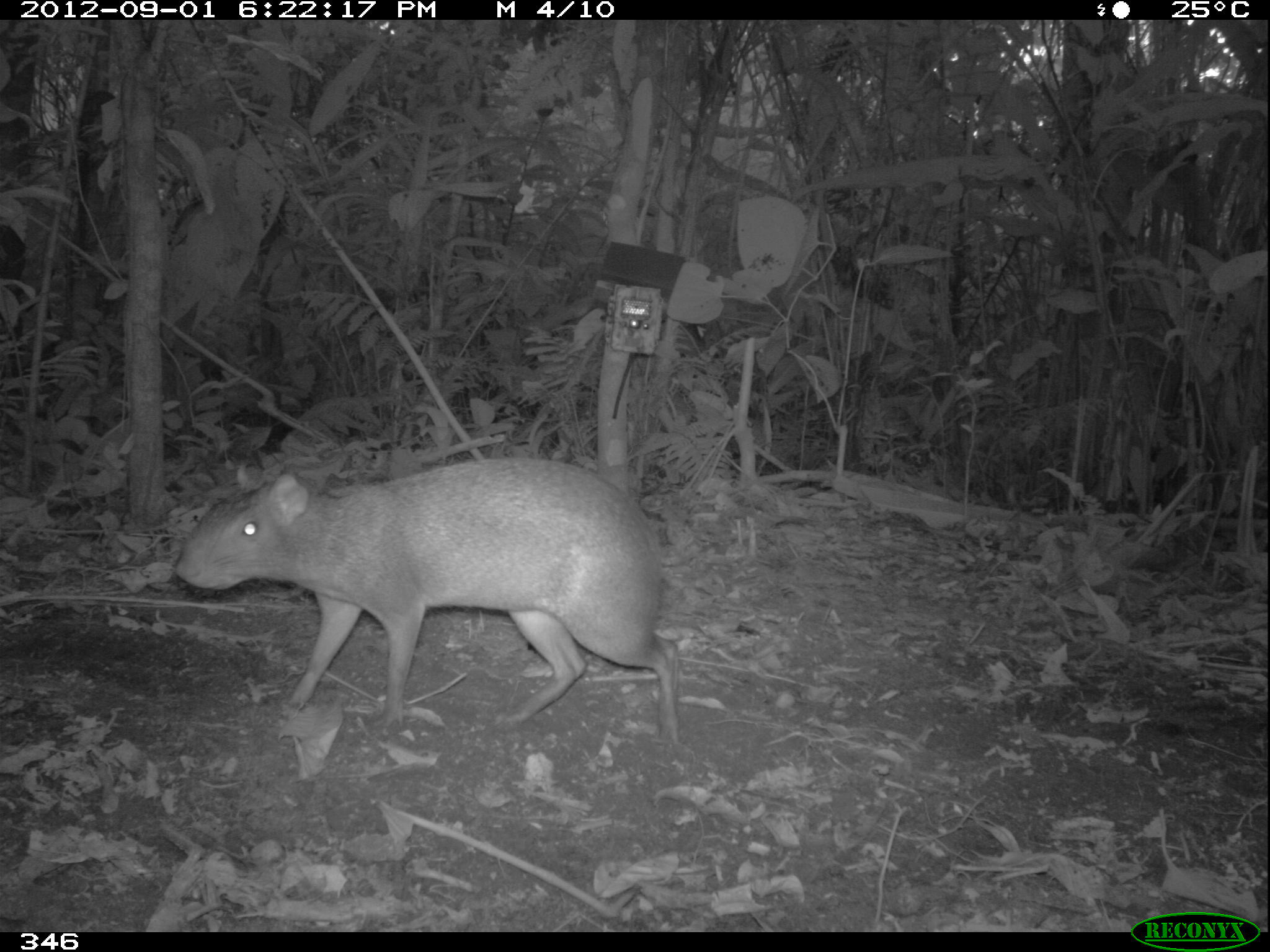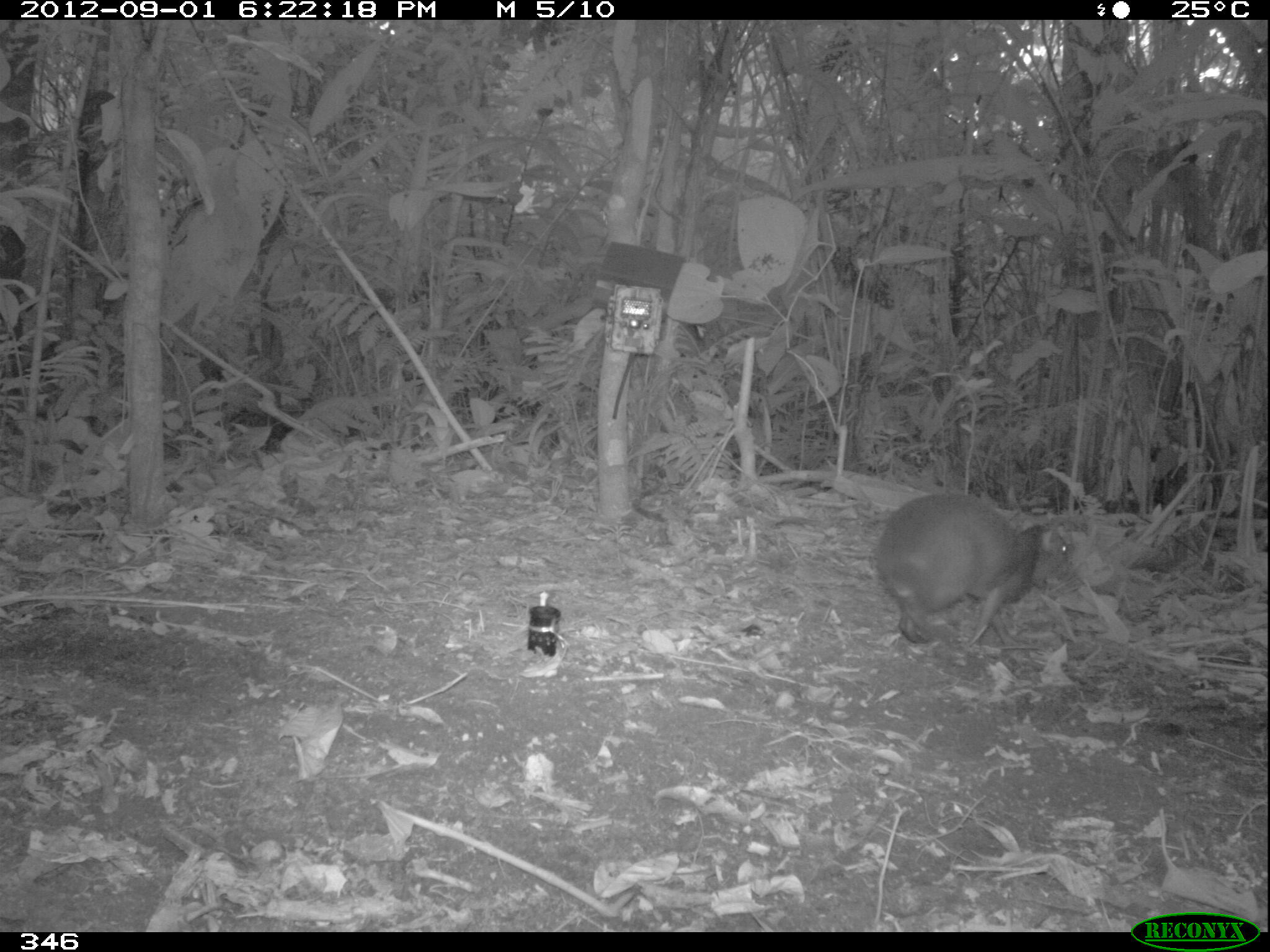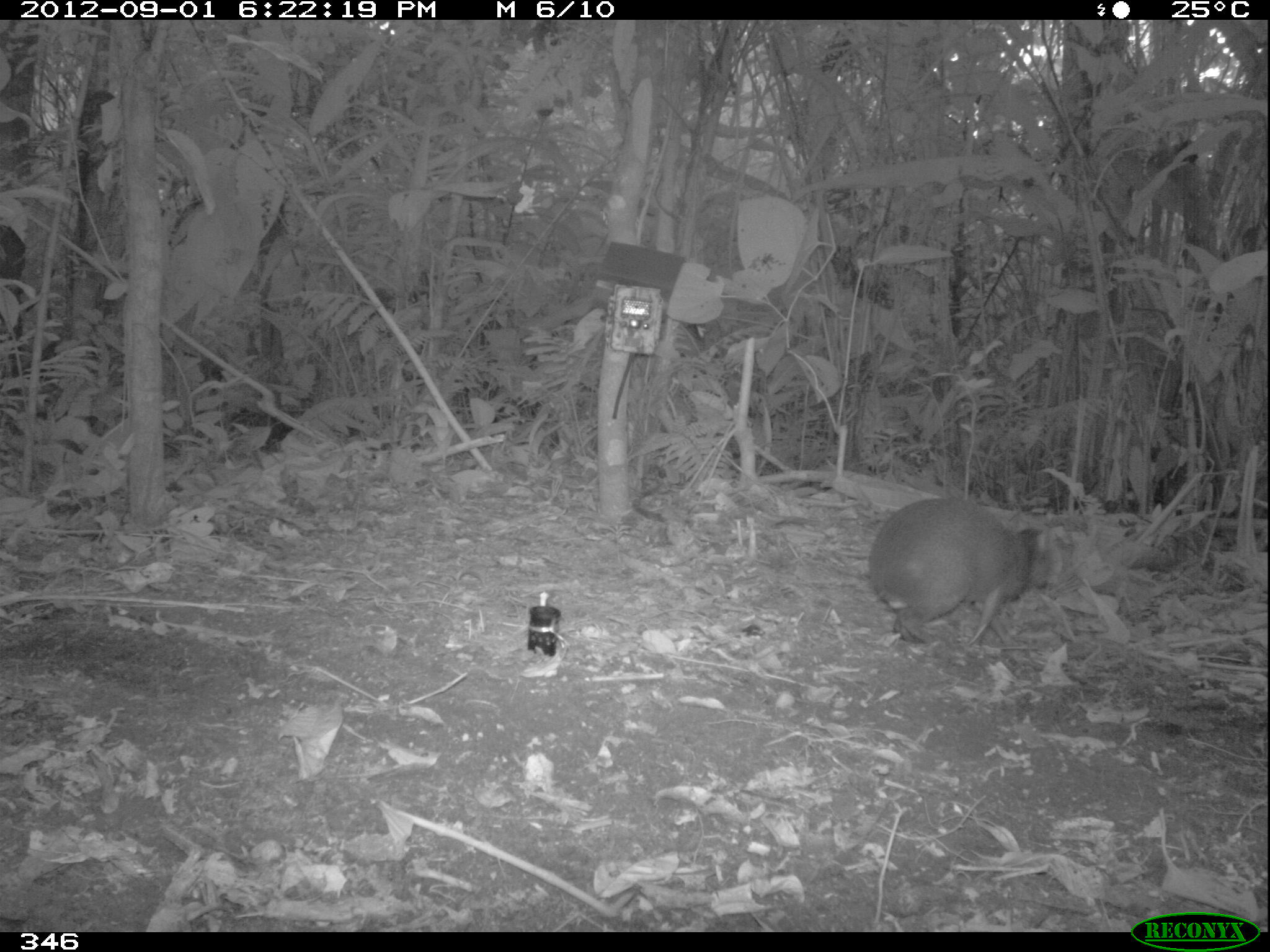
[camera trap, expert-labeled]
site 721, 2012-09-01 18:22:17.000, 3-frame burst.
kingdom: Animalia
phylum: Chordata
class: Mammalia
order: Rodentia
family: Dasyproctidae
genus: Dasyprocta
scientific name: Dasyprocta punctata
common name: central american agouti